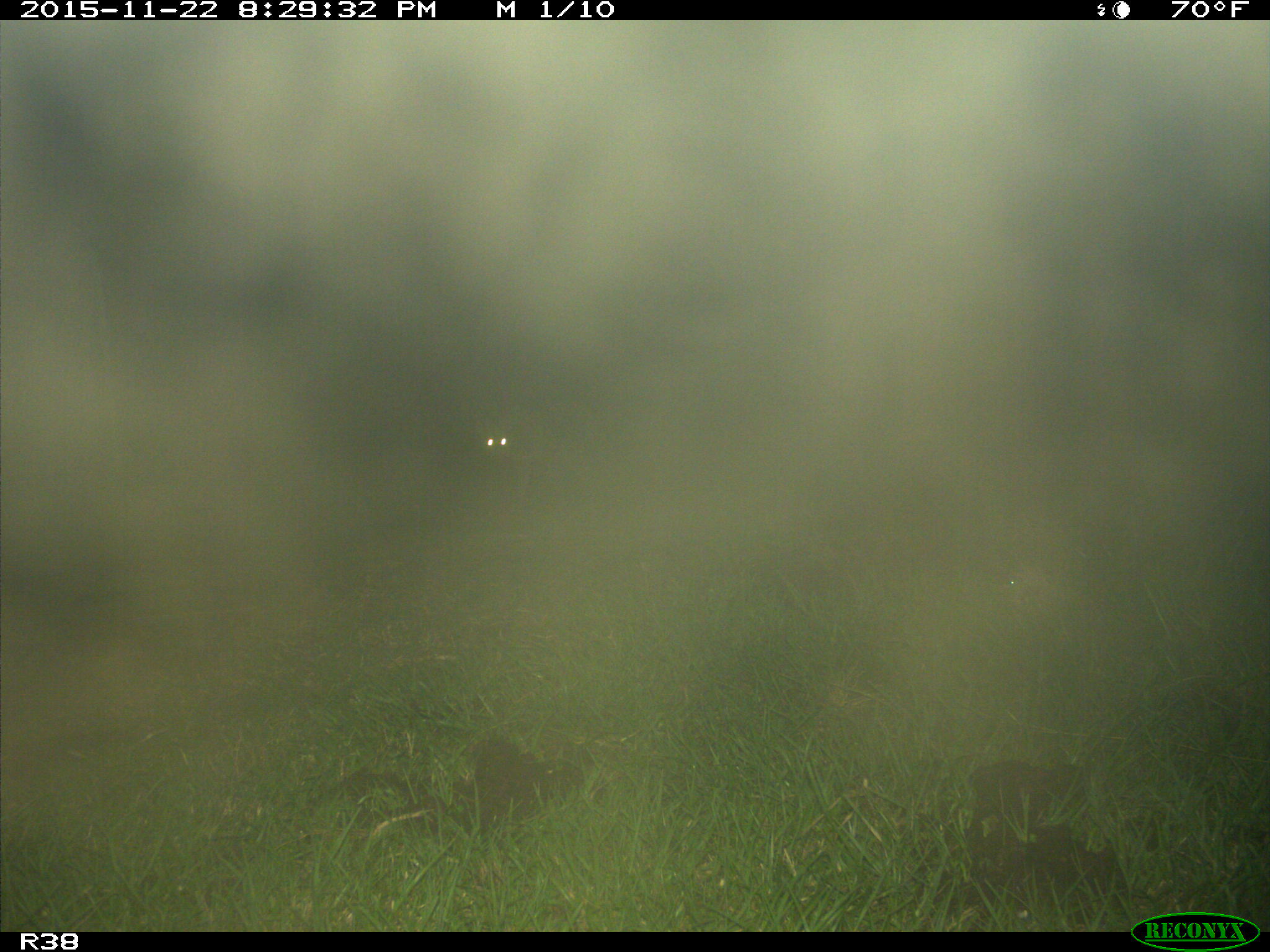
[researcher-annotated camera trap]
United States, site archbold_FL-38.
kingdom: Animalia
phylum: Chordata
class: Mammalia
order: Carnivora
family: Canidae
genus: Canis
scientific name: Canis latrans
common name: coyote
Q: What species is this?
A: Canis latrans (coyote).